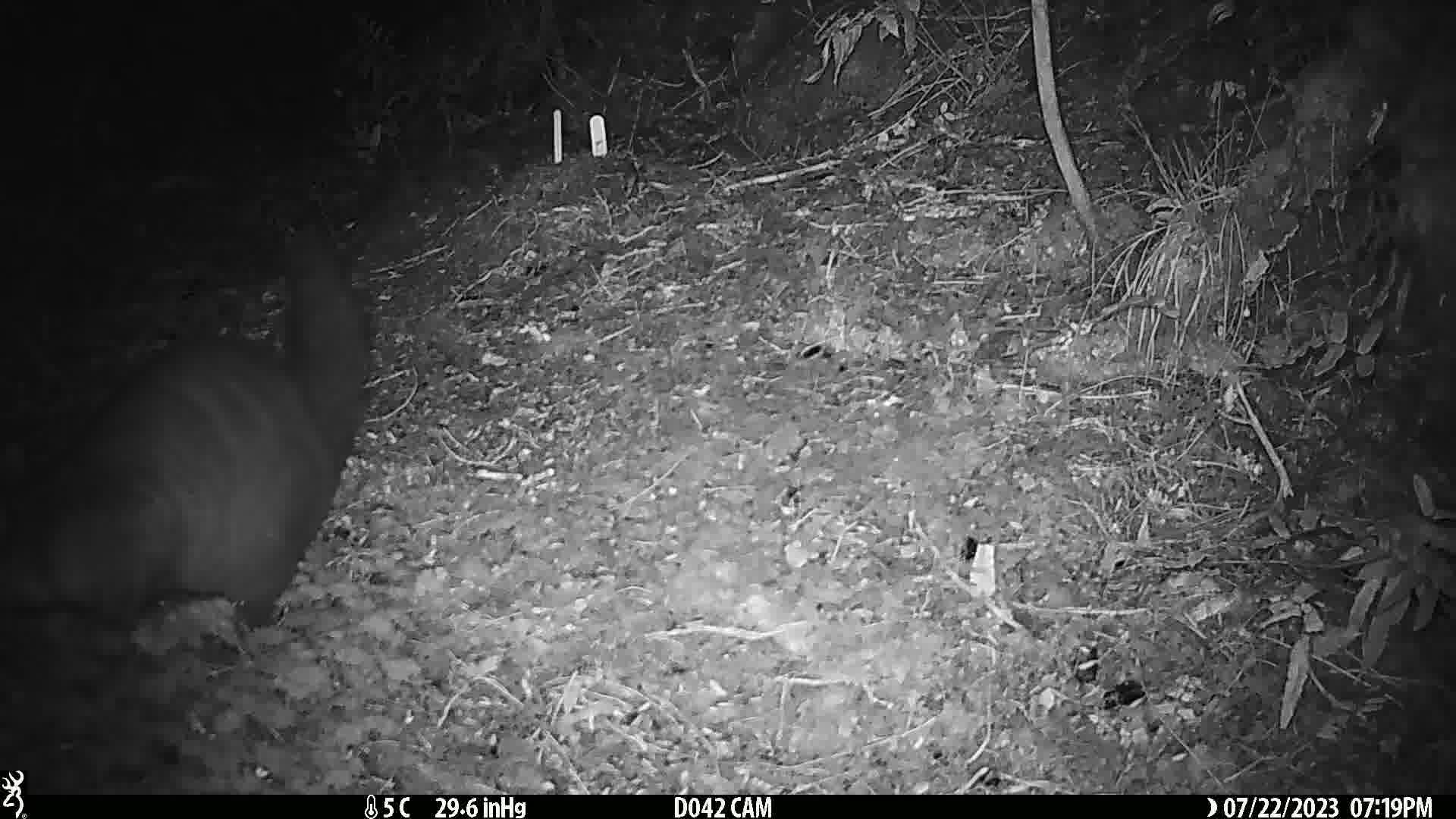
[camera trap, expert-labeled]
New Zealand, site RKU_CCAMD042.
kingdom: Animalia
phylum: Chordata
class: Mammalia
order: Diprotodontia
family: Phalangeridae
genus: Trichosurus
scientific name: Trichosurus vulpecula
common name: common brushtail possum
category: possum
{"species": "possum (common brushtail possum) (Trichosurus vulpecula)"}